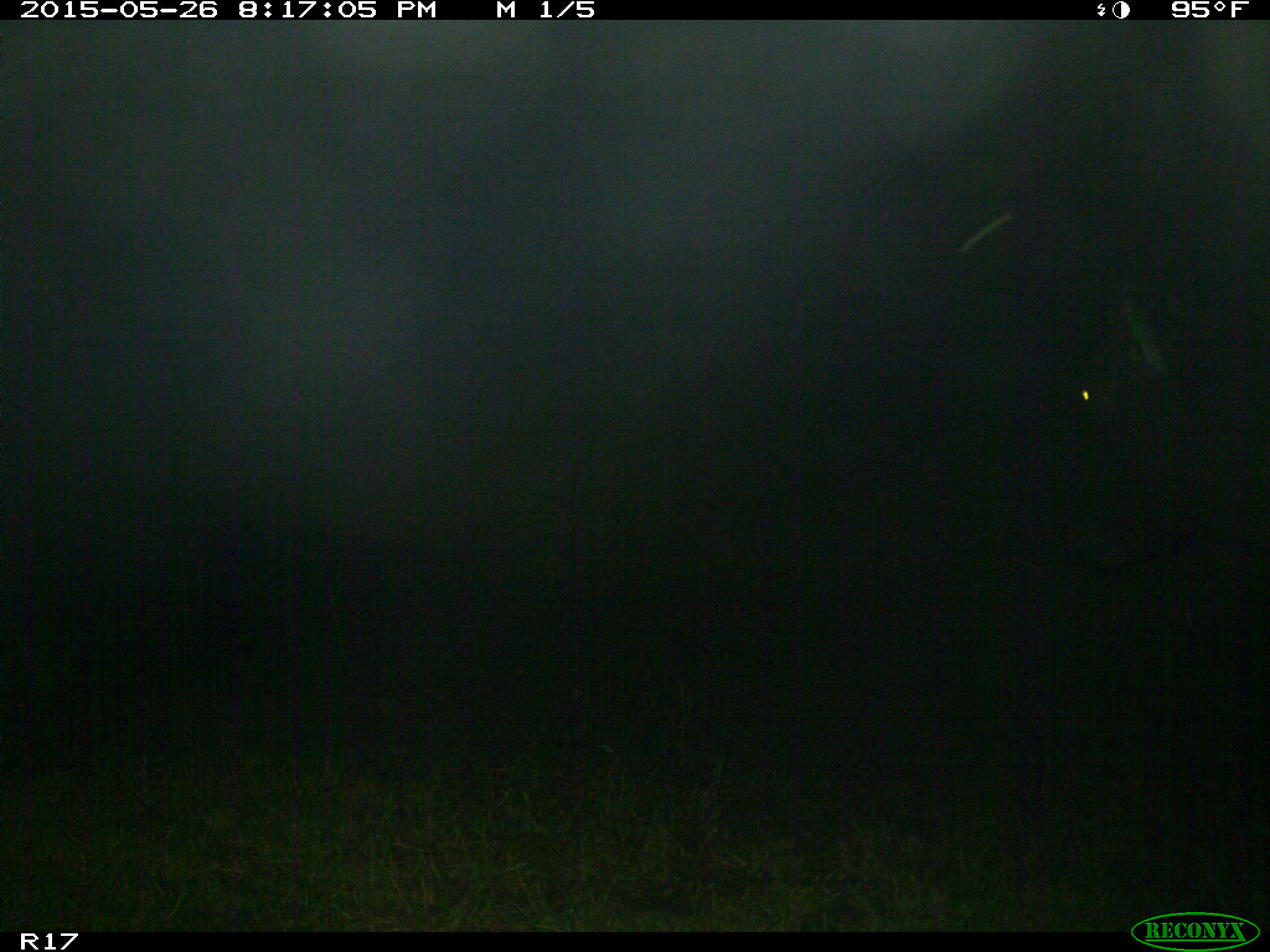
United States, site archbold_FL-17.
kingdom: Animalia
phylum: Chordata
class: Mammalia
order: Artiodactyla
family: Bovidae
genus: Bos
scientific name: Bos taurus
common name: domestic cow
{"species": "Bos taurus (domestic cow)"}